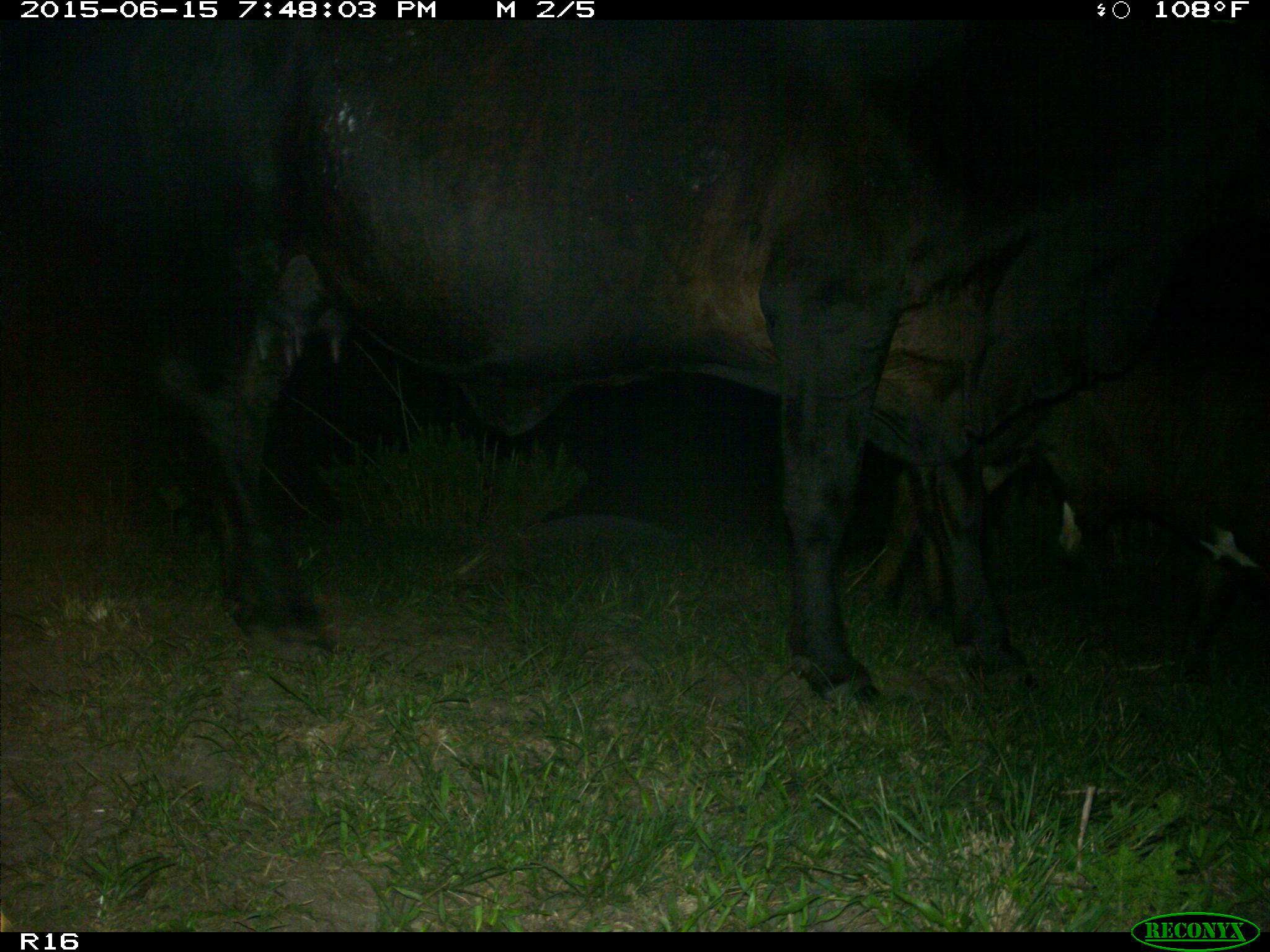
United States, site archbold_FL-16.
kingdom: Animalia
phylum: Chordata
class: Mammalia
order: Artiodactyla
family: Bovidae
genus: Bos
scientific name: Bos taurus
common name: domestic cow